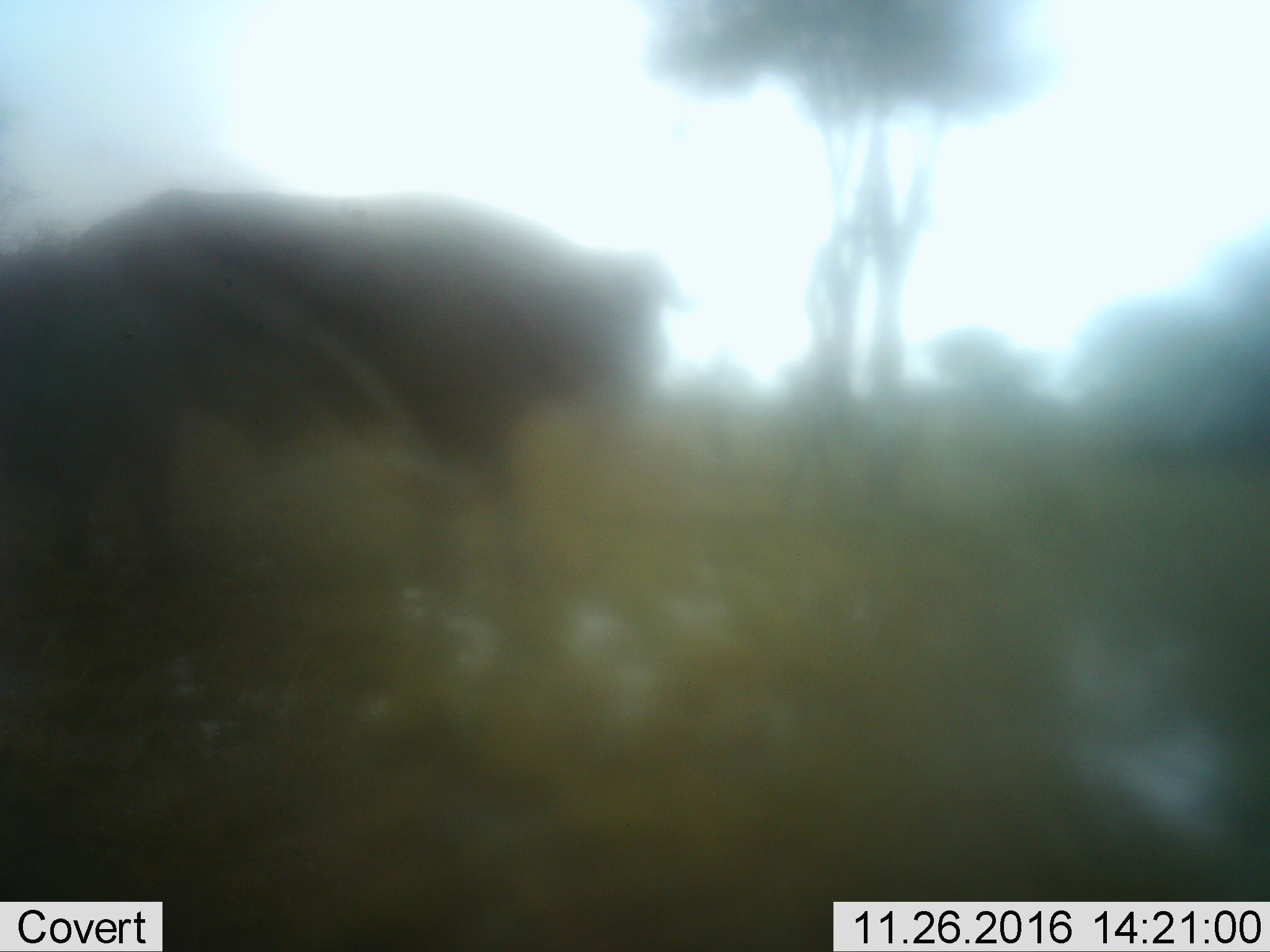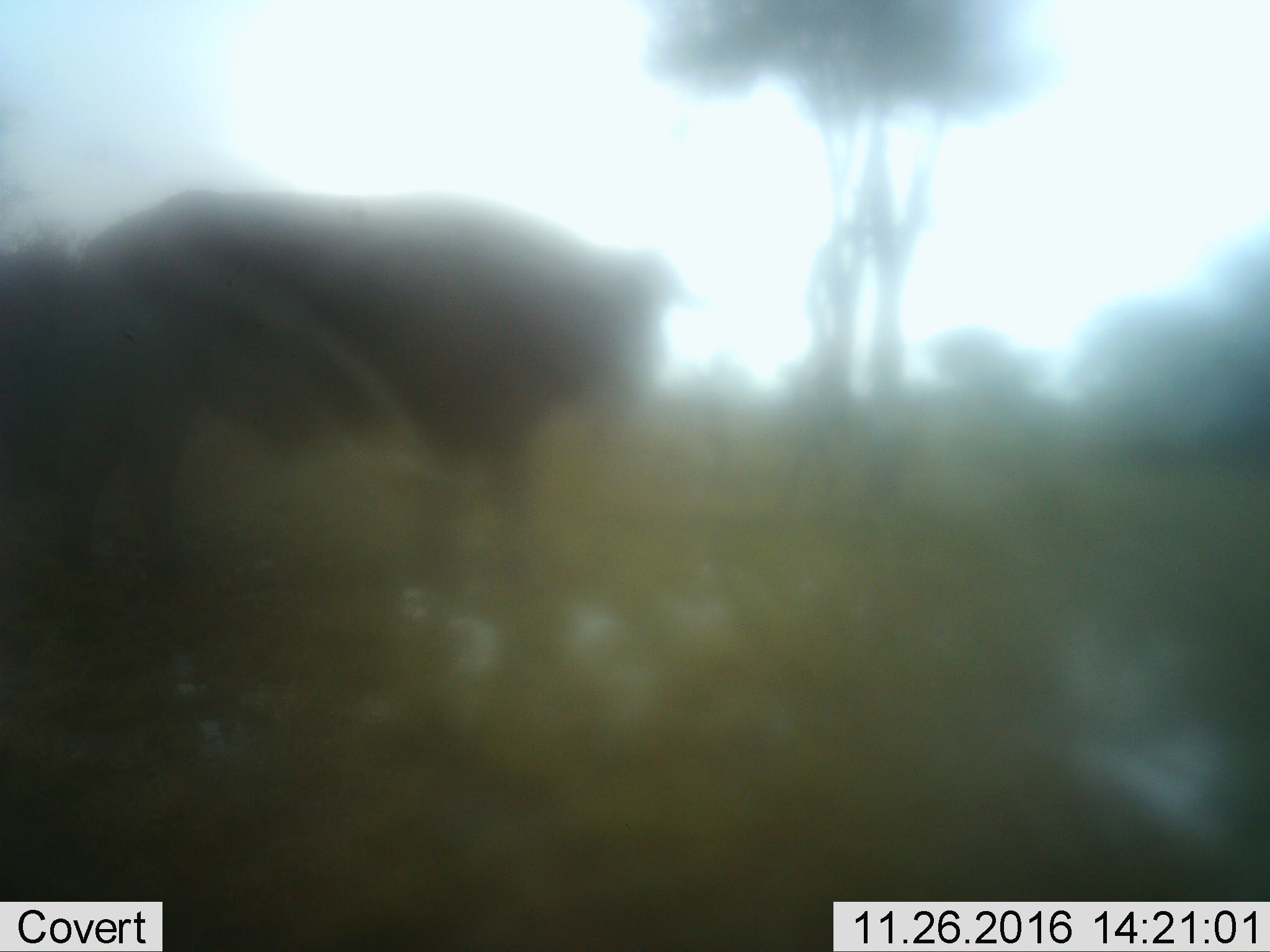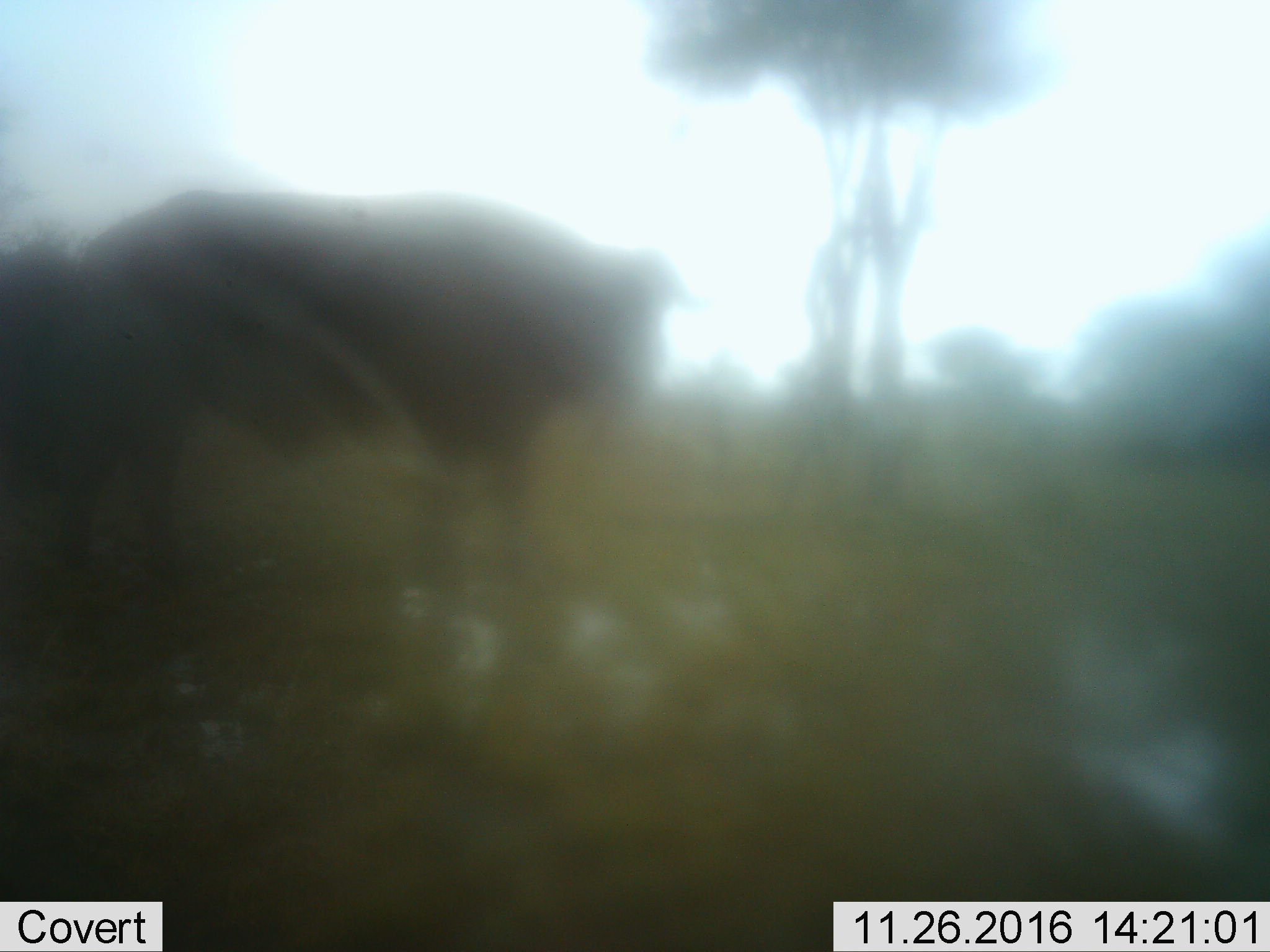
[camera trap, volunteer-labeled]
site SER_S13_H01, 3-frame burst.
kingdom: Animalia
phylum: Chordata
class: Mammalia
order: Artiodactyla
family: Bovidae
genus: Syncerus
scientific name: Syncerus caffer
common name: african buffalo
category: buffalo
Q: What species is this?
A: Buffalo (african buffalo) (Syncerus caffer).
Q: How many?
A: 1.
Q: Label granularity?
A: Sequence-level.